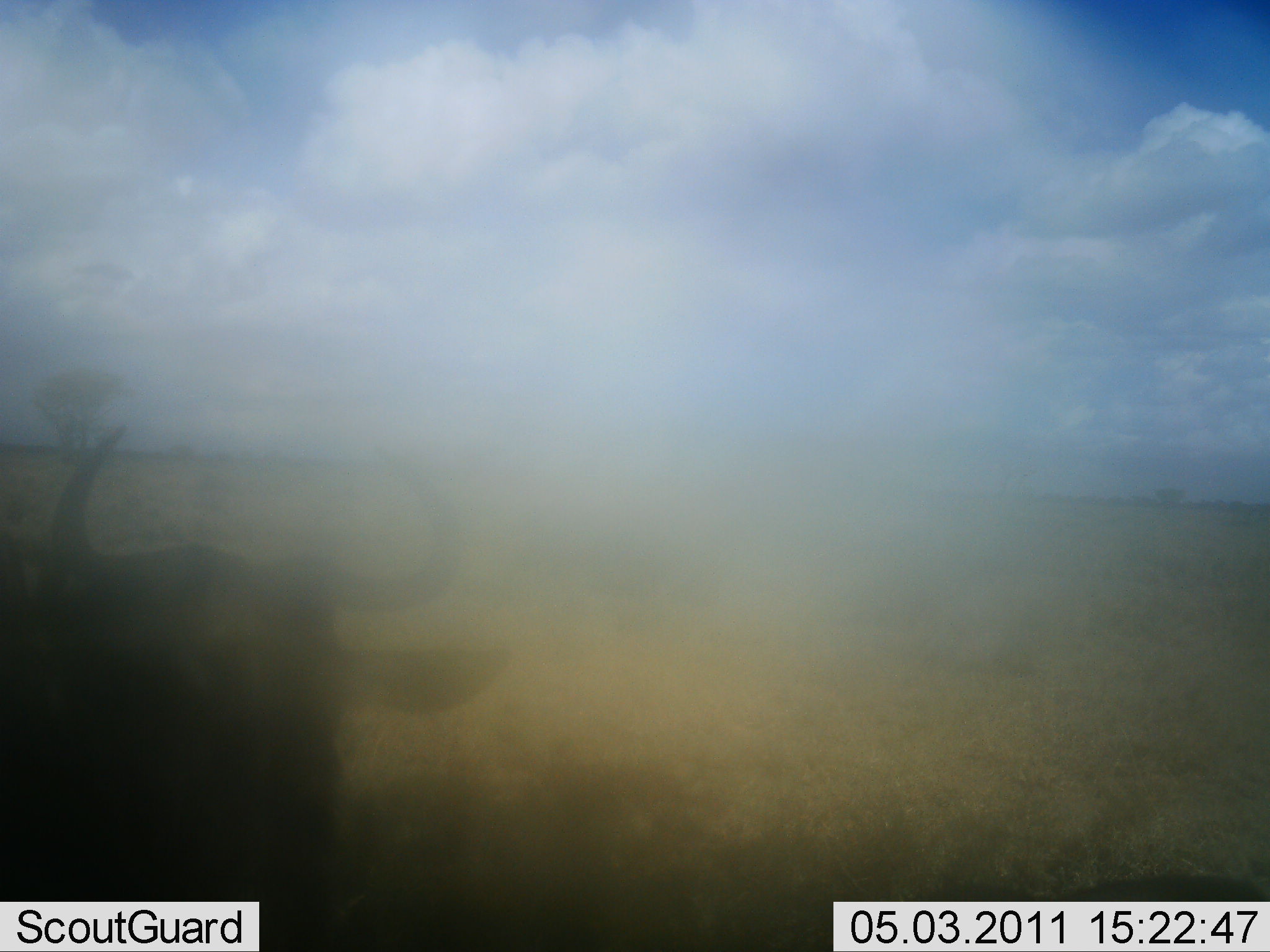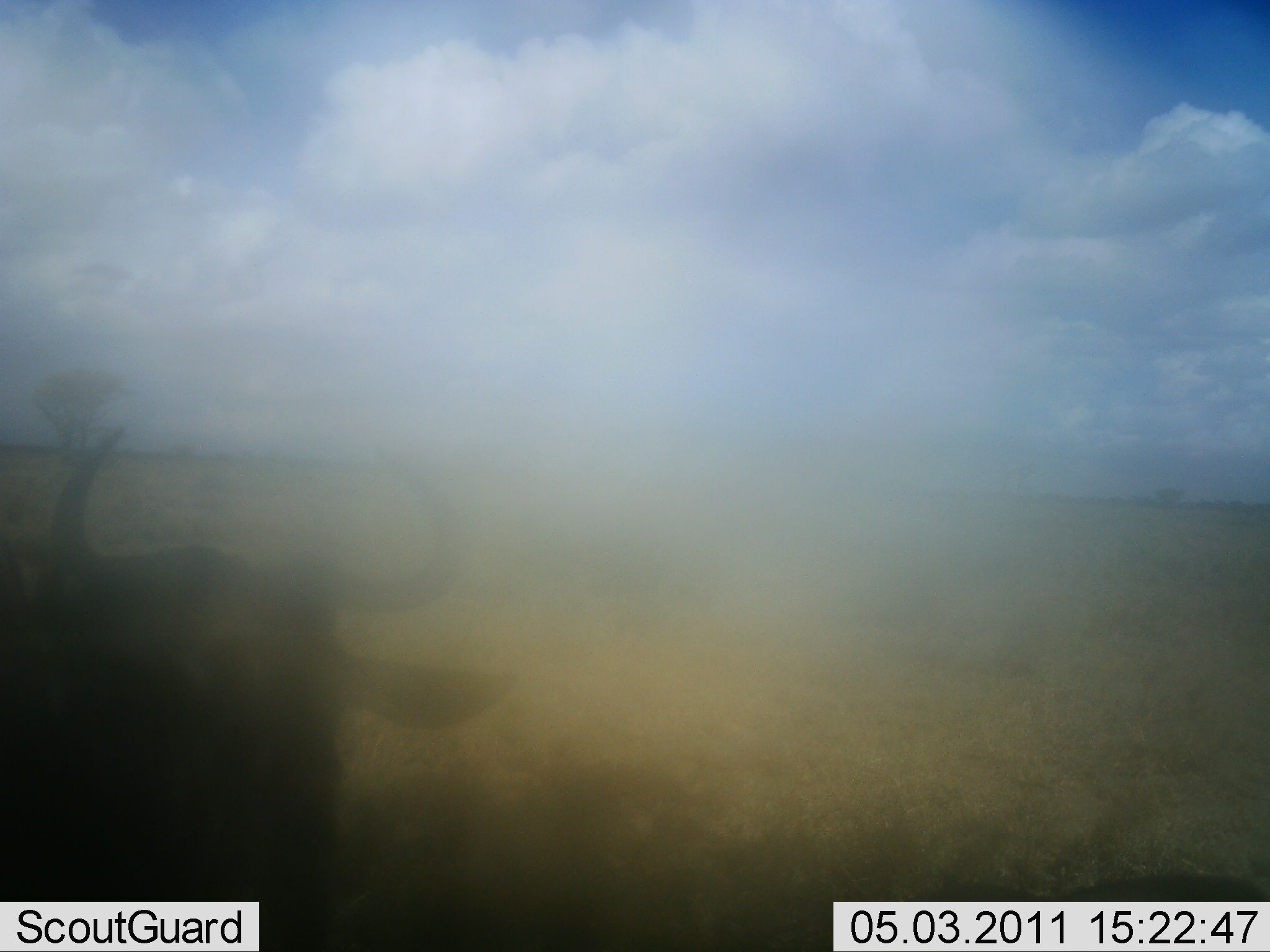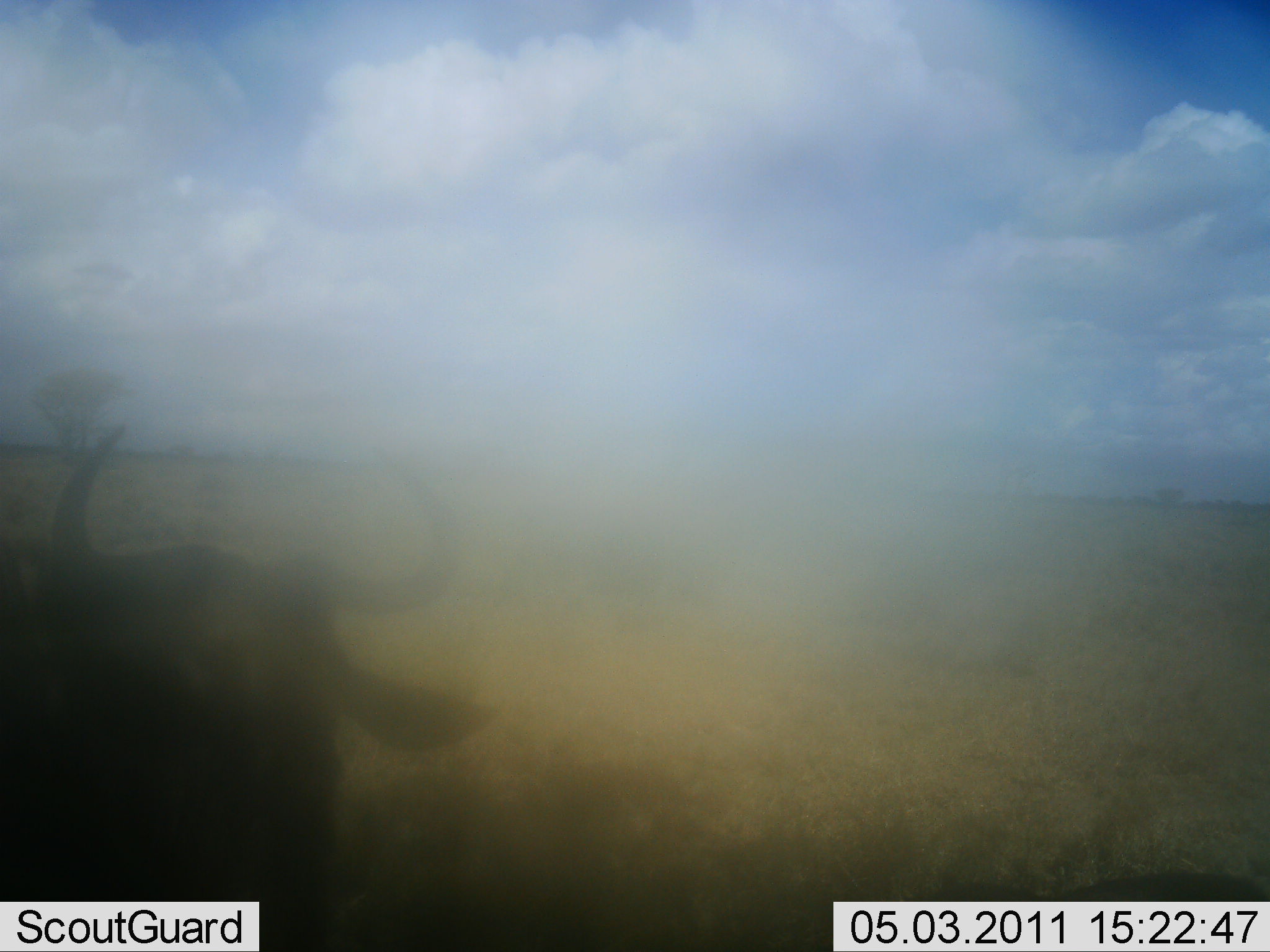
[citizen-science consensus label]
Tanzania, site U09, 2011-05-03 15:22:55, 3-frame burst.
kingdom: Animalia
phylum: Chordata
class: Mammalia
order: Artiodactyla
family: Bovidae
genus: Connochaetes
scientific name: Connochaetes taurinus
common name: blue wildebeest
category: wildebeest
Wildebeest (blue wildebeest) (Connochaetes taurinus), count 1. Behavior (volunteer vote fractions): standing 70%, resting 30%, moving 0%, interacting 0%. Young present (vote fraction): 0%. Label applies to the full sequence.